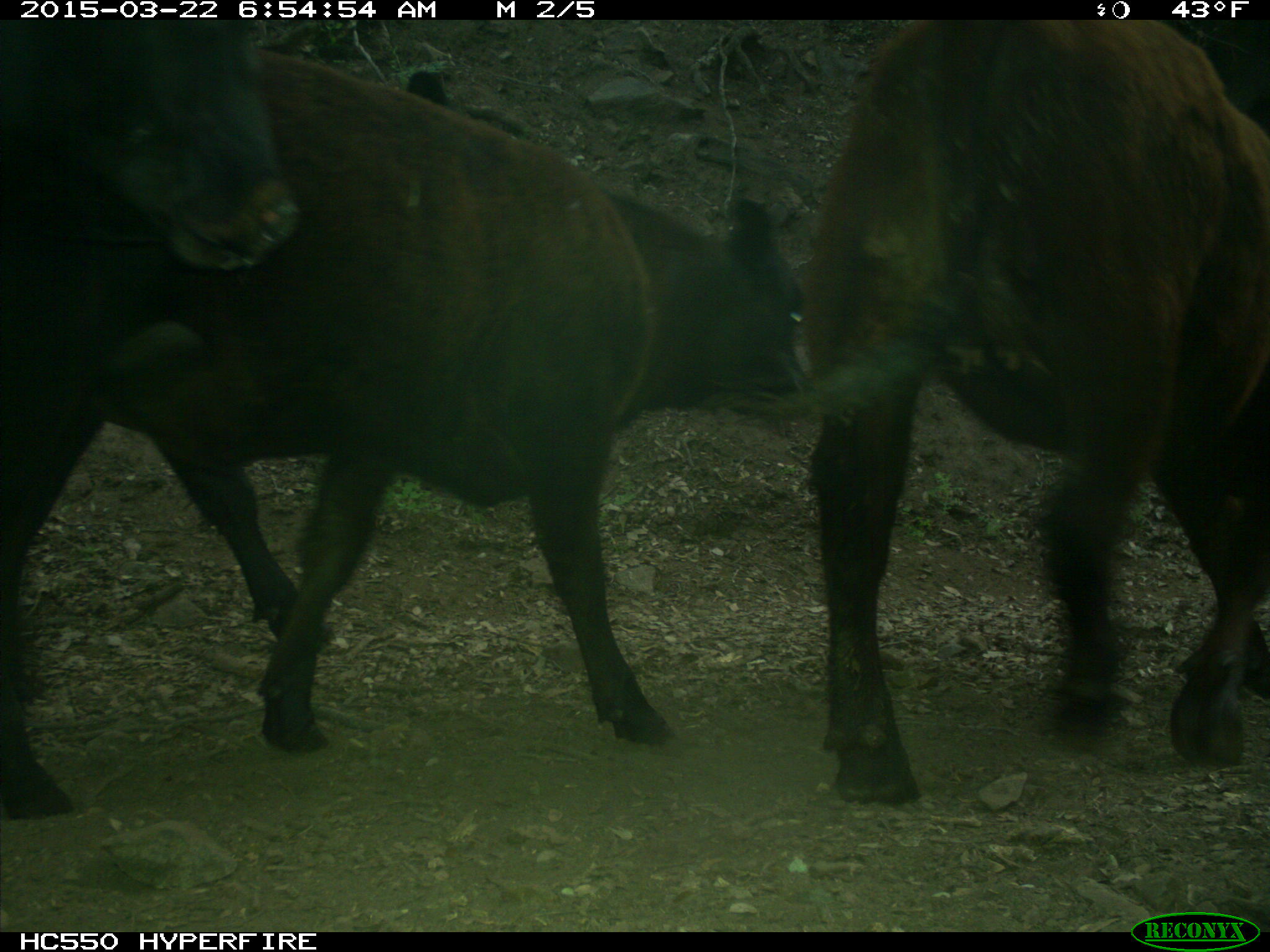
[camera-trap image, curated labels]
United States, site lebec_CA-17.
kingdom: Animalia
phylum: Chordata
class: Mammalia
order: Artiodactyla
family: Bovidae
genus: Bos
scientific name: Bos taurus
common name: domestic cow